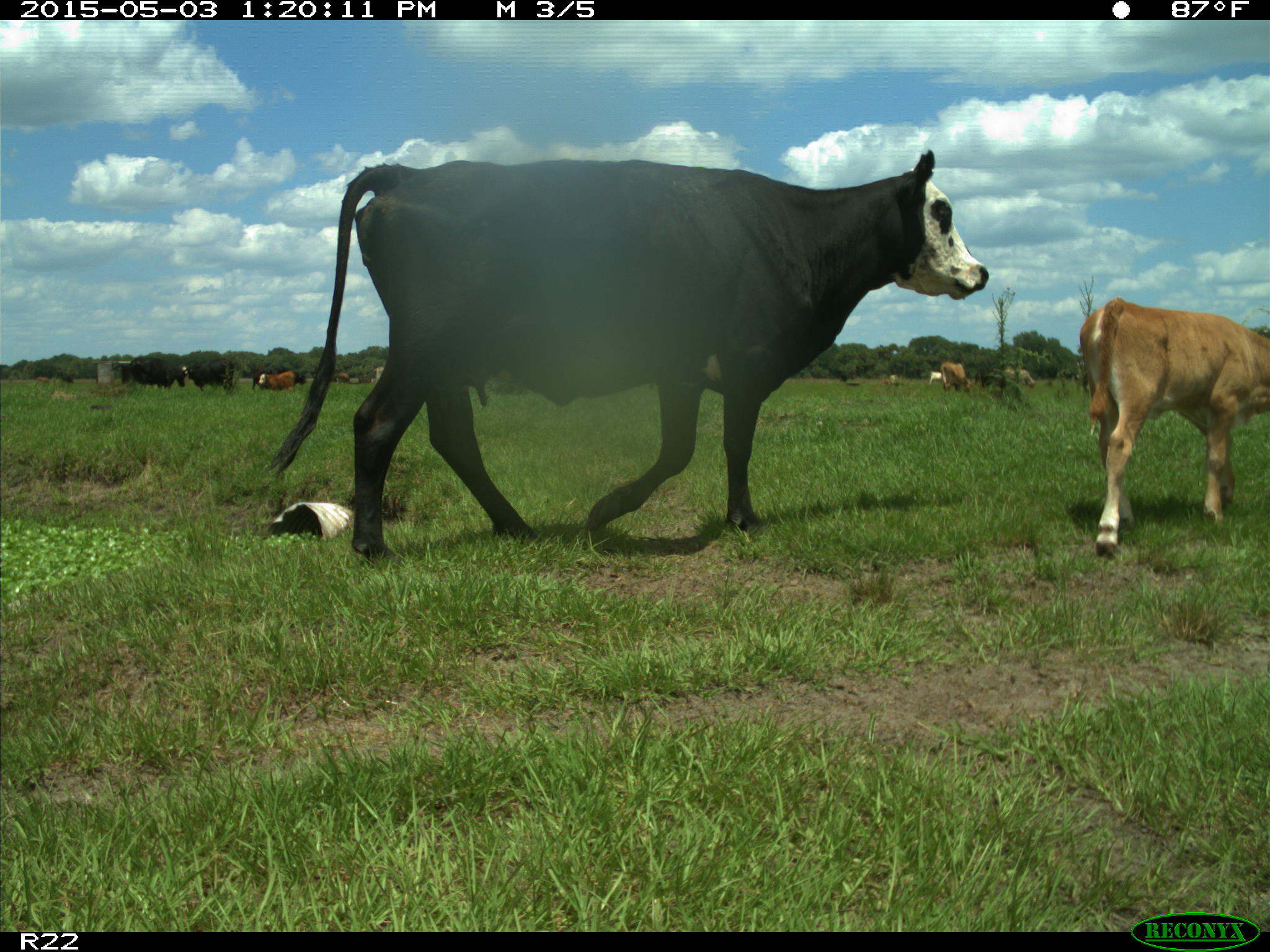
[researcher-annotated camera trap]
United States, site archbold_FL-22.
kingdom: Animalia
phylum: Chordata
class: Mammalia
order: Artiodactyla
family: Bovidae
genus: Bos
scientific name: Bos taurus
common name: domestic cow